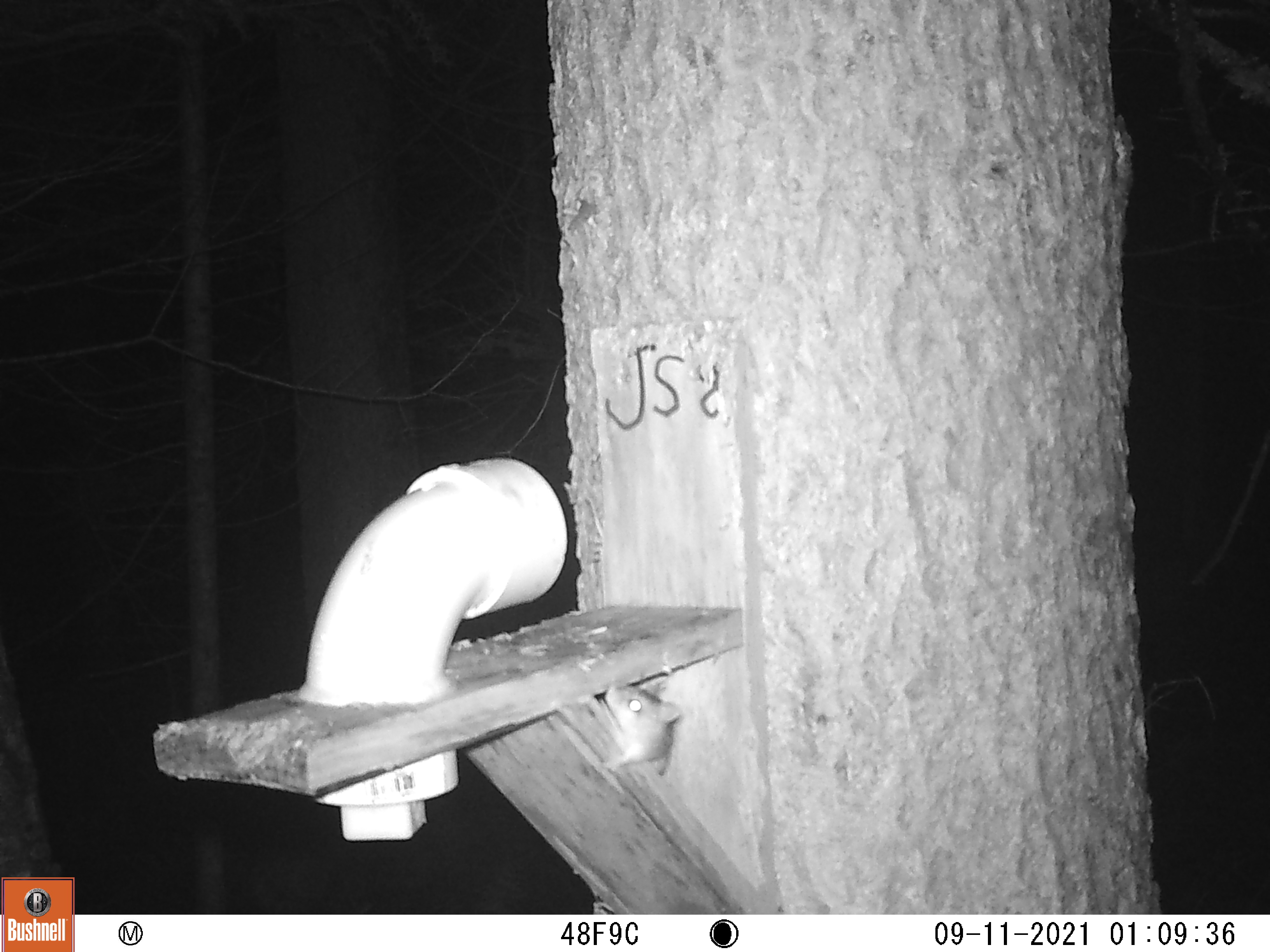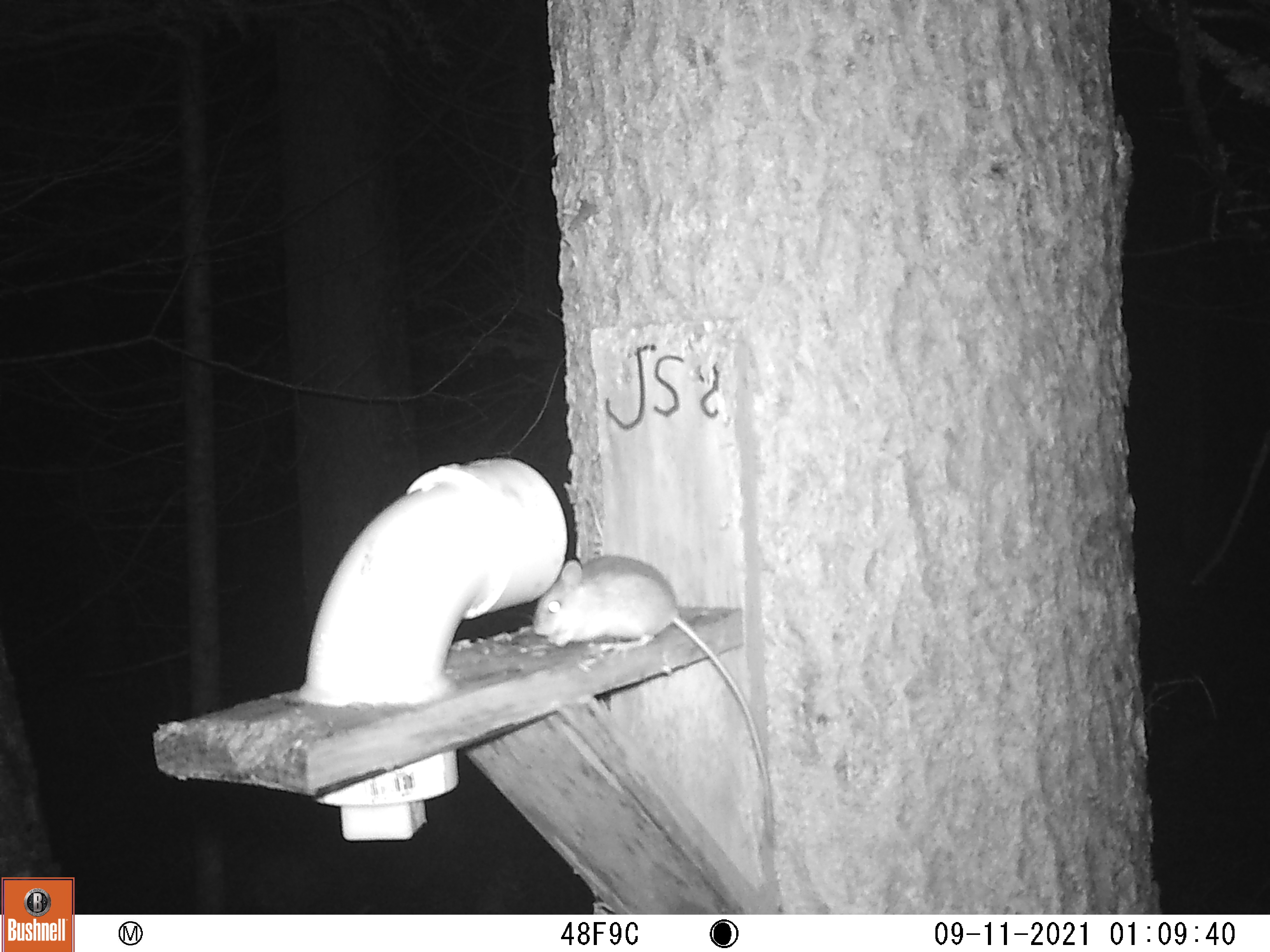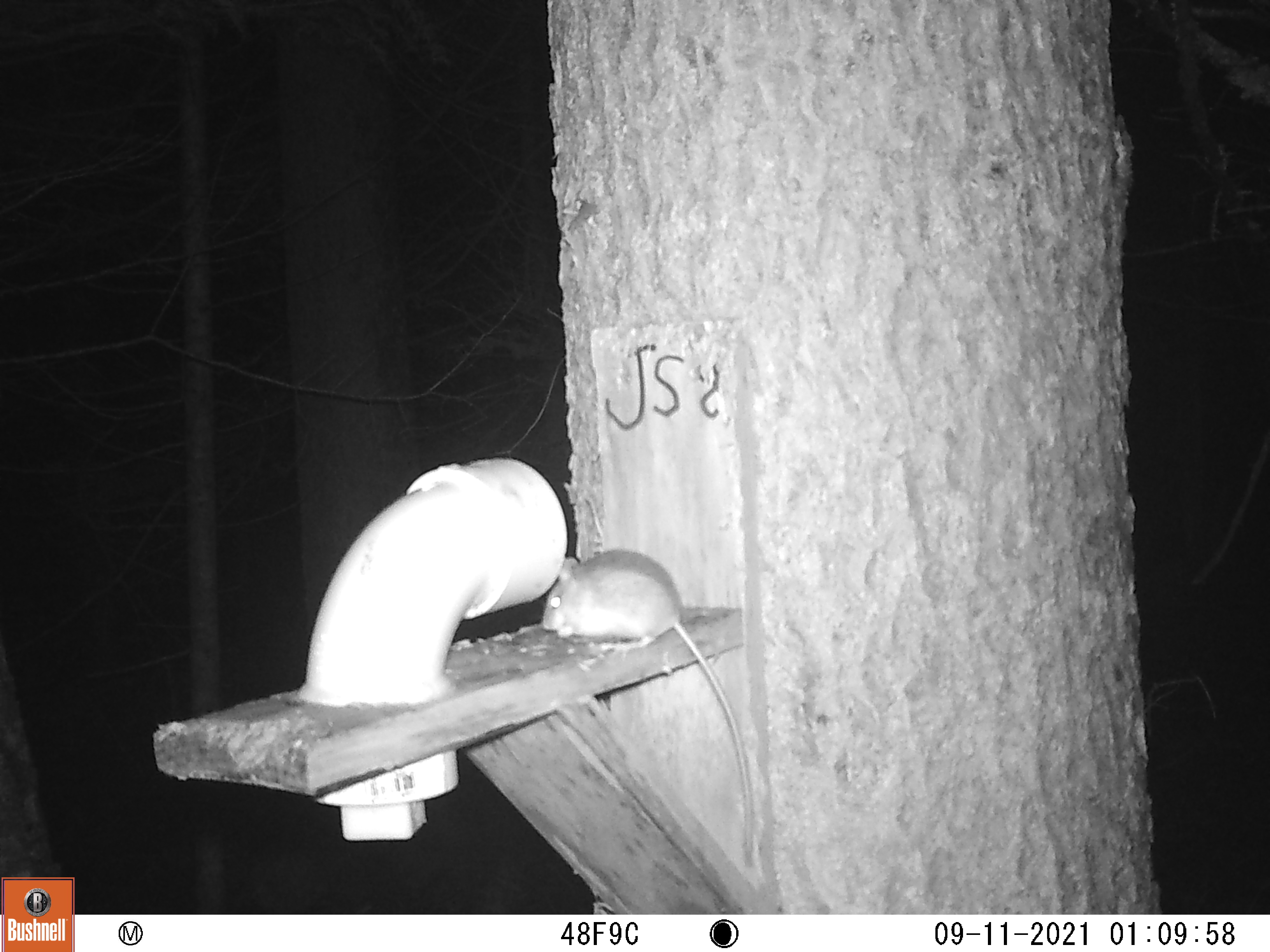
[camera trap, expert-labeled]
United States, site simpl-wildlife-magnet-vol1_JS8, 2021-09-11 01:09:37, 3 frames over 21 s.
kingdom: Animalia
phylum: Chordata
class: Mammalia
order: Rodentia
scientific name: Rodentia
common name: mouse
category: mouse sp.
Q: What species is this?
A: Mouse sp. (mouse) (Rodentia).